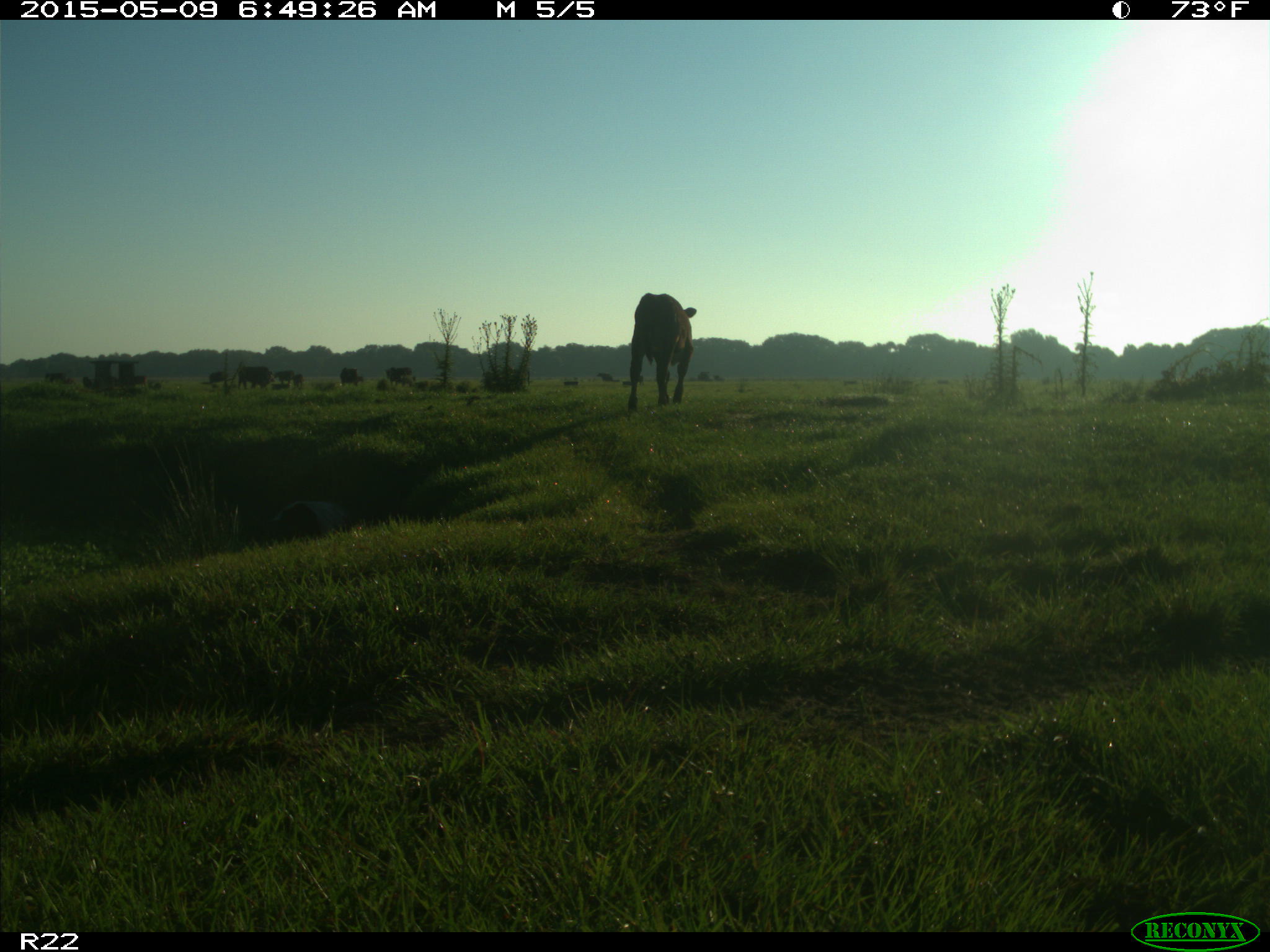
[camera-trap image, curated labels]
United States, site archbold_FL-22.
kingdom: Animalia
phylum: Chordata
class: Mammalia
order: Artiodactyla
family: Bovidae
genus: Bos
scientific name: Bos taurus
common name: domestic cow